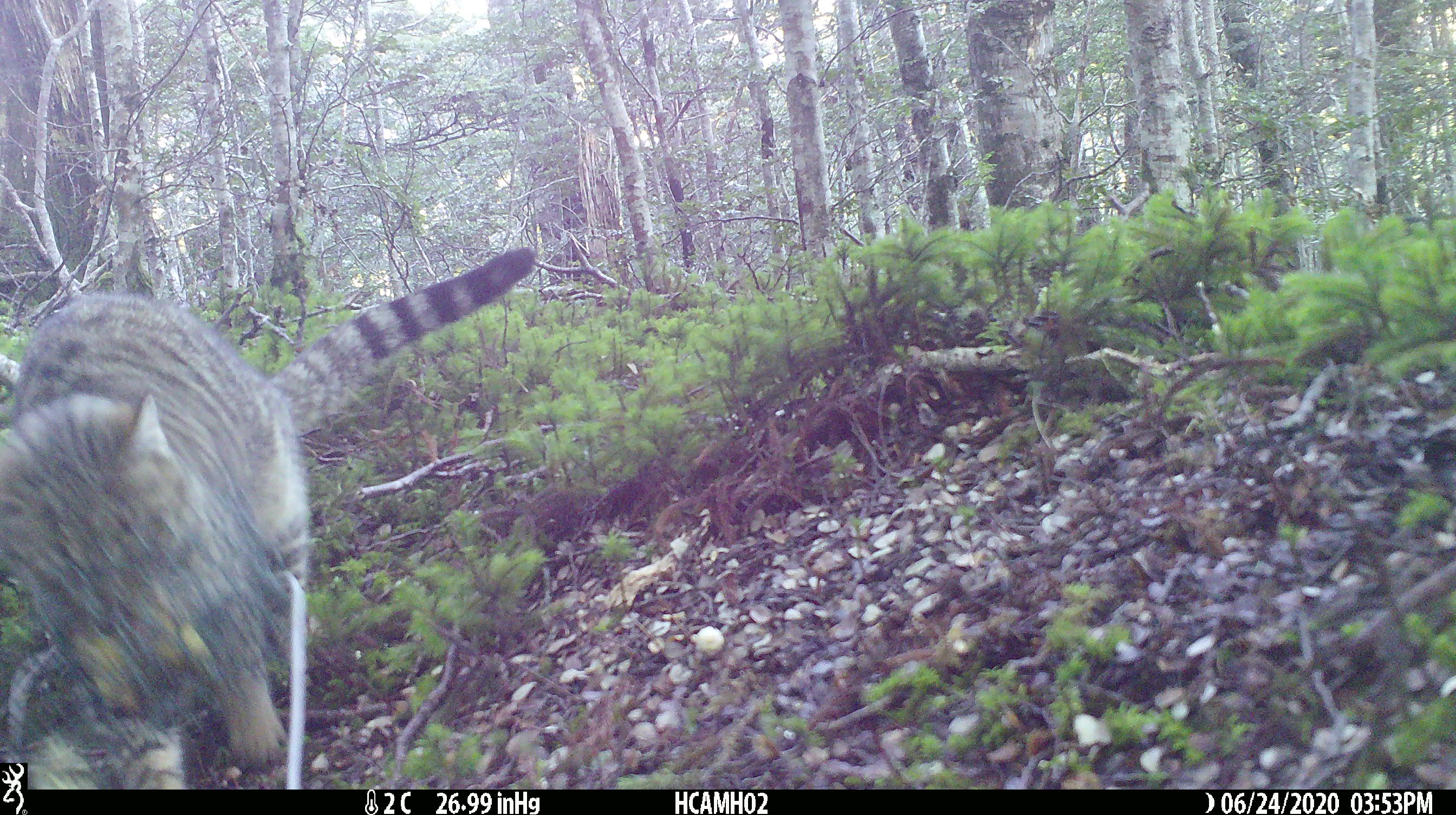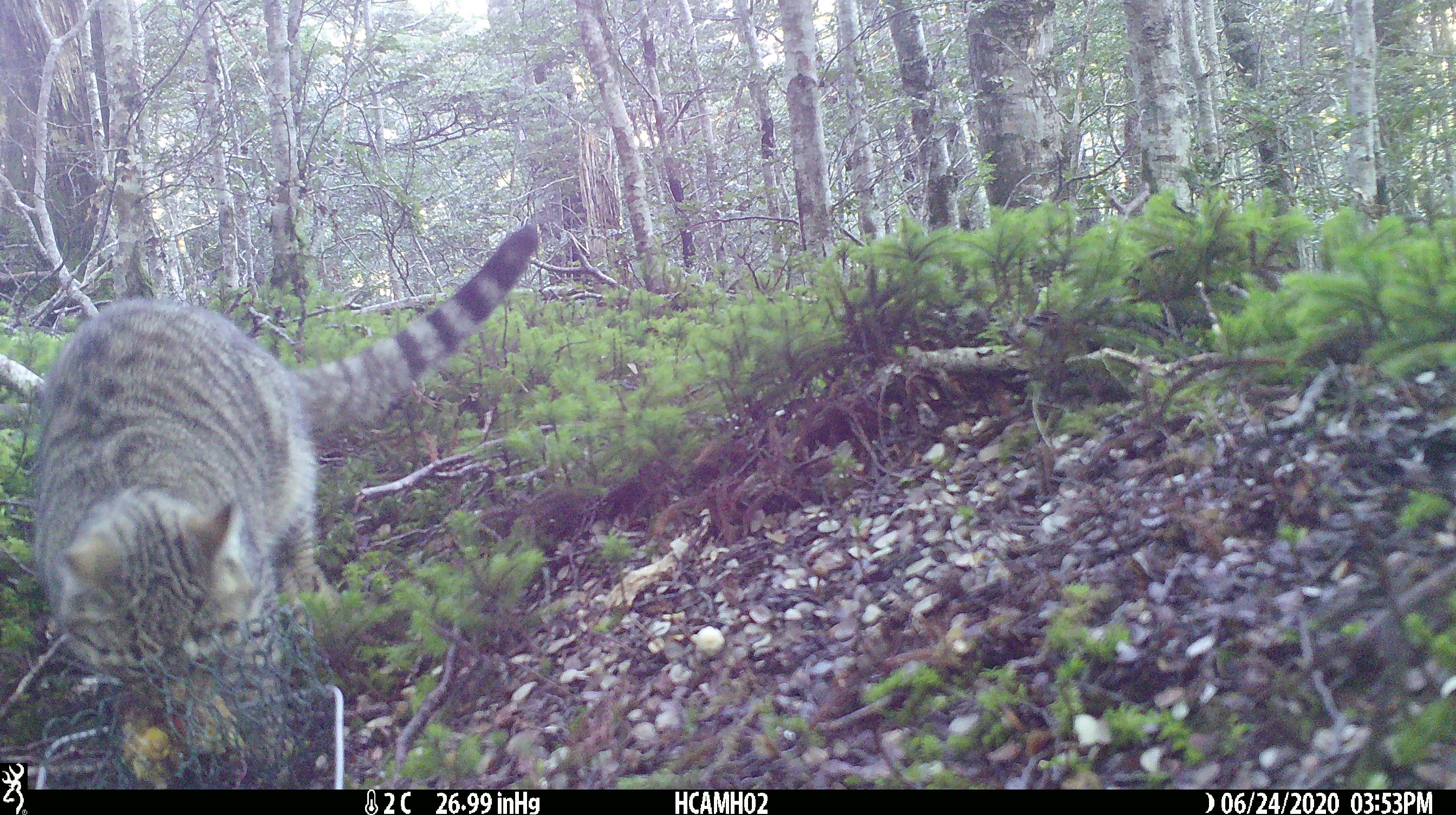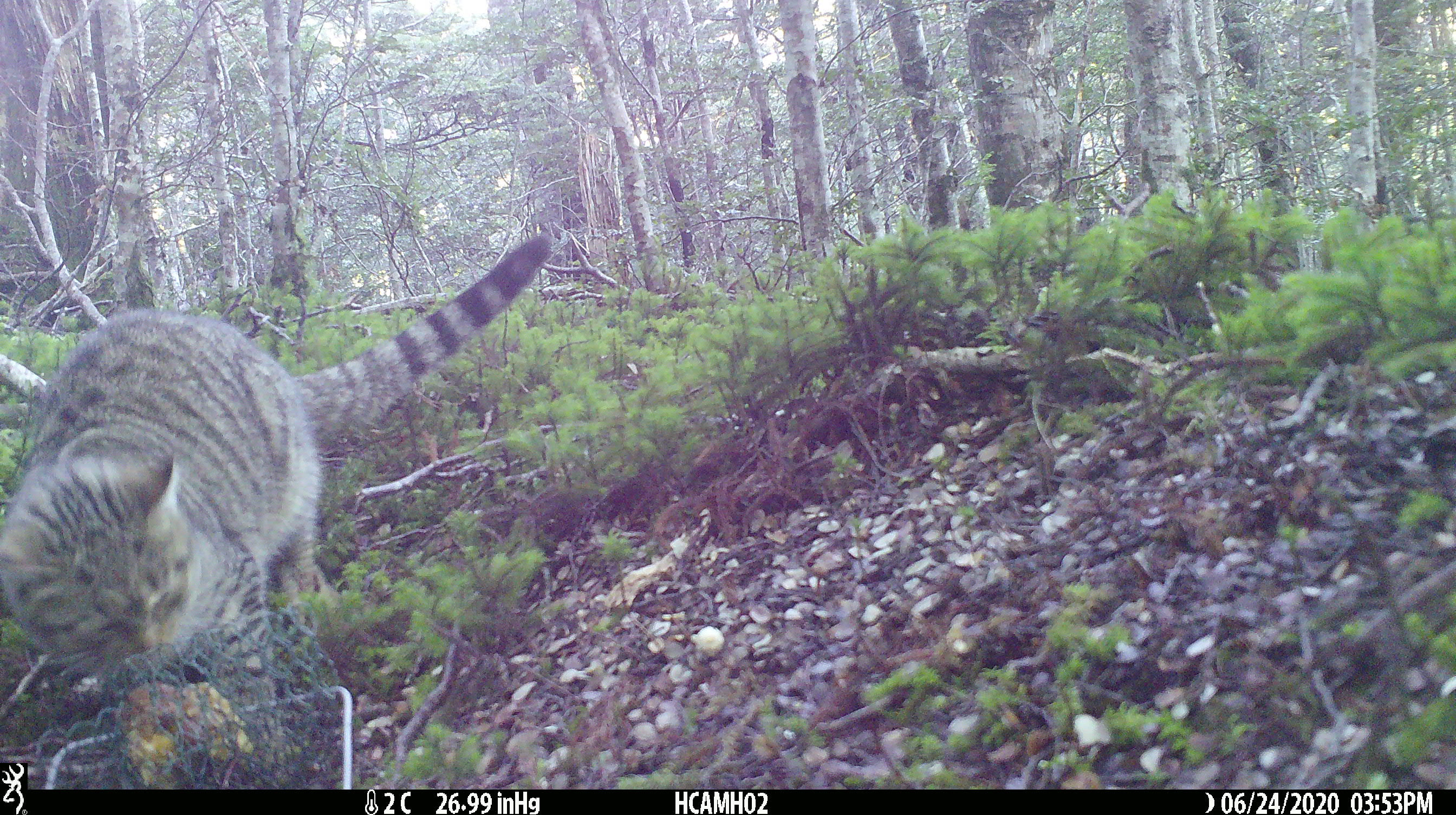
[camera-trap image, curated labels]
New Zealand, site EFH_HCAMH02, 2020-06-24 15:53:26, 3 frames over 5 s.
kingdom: Animalia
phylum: Chordata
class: Mammalia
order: Carnivora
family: Felidae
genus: Felis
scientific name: Felis catus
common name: domestic cat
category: cat